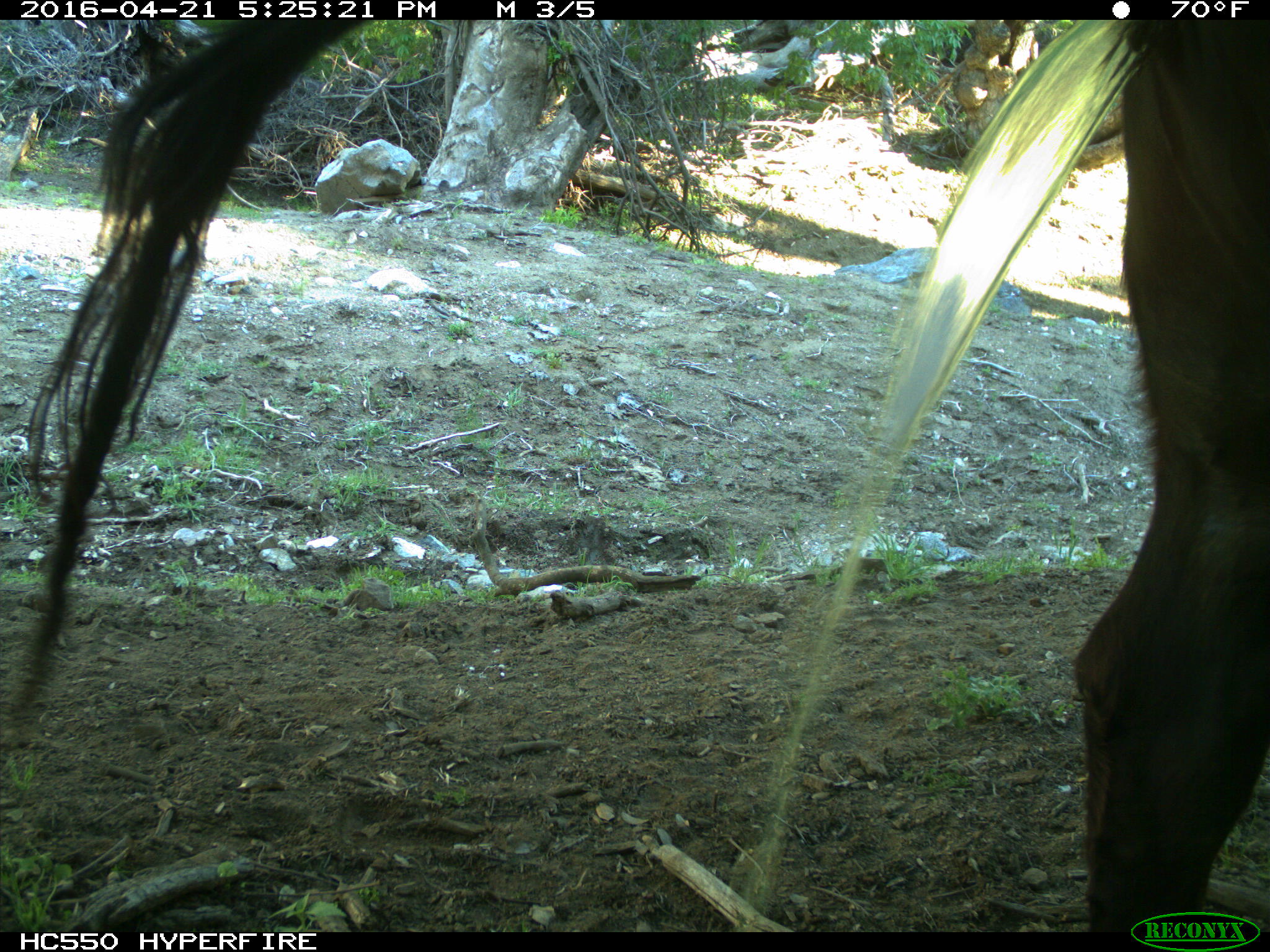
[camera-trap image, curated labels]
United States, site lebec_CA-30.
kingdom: Animalia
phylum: Chordata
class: Mammalia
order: Artiodactyla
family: Bovidae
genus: Bos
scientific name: Bos taurus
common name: domestic cow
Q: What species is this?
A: Bos taurus (domestic cow).